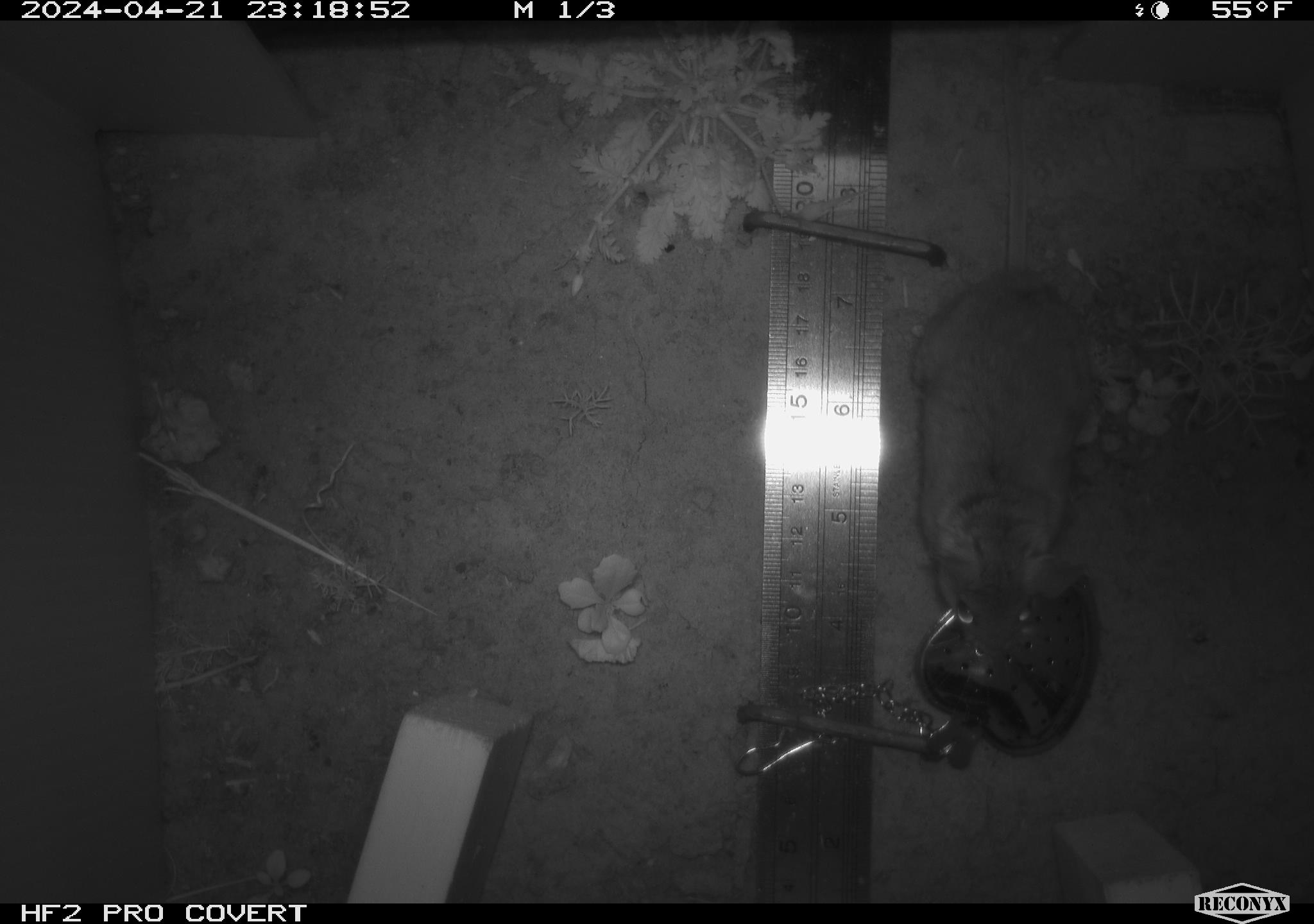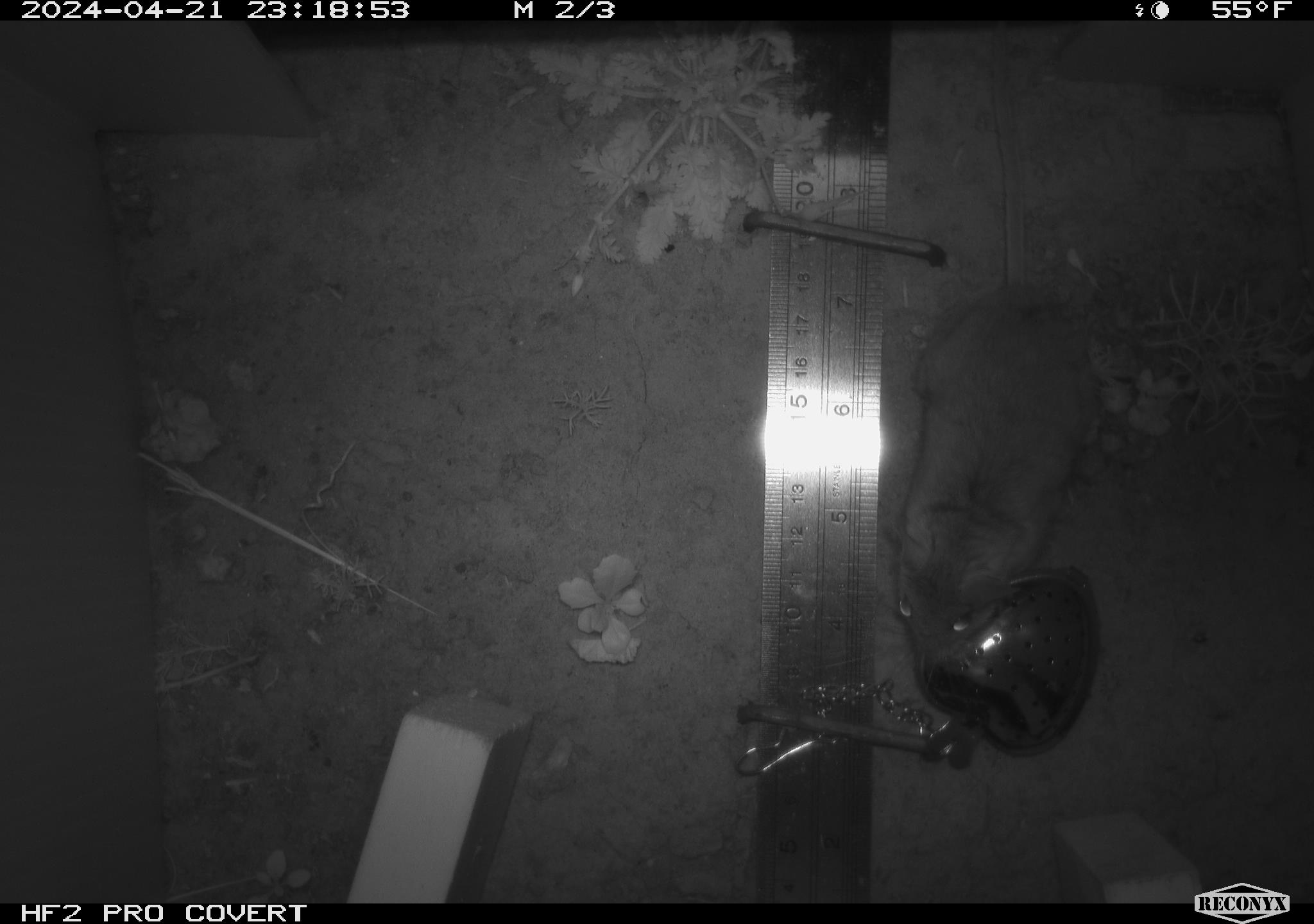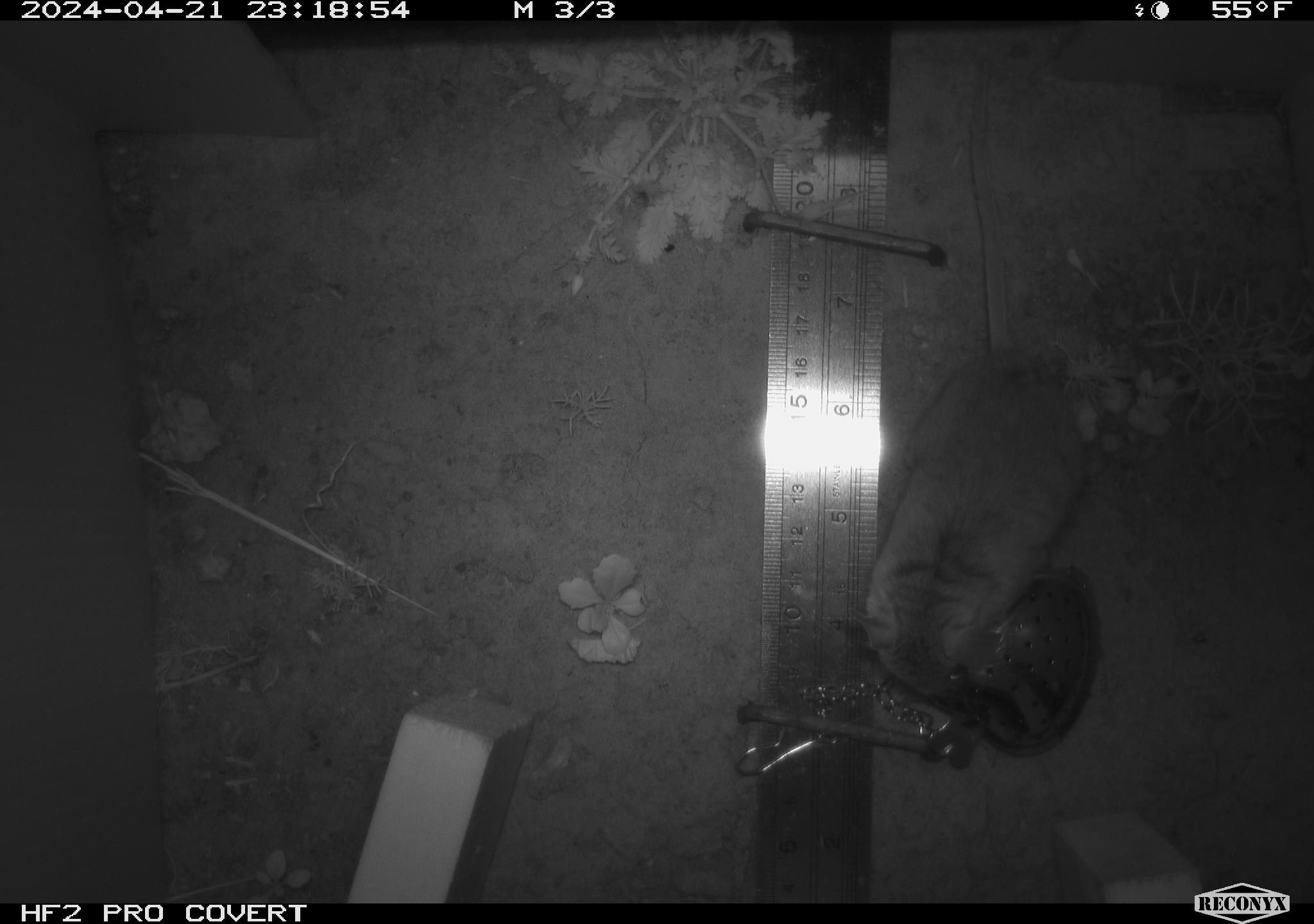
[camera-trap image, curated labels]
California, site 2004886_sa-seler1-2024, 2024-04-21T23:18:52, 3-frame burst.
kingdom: Animalia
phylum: Chordata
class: Mammalia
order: Rodentia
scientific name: Rodentia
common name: mouse species